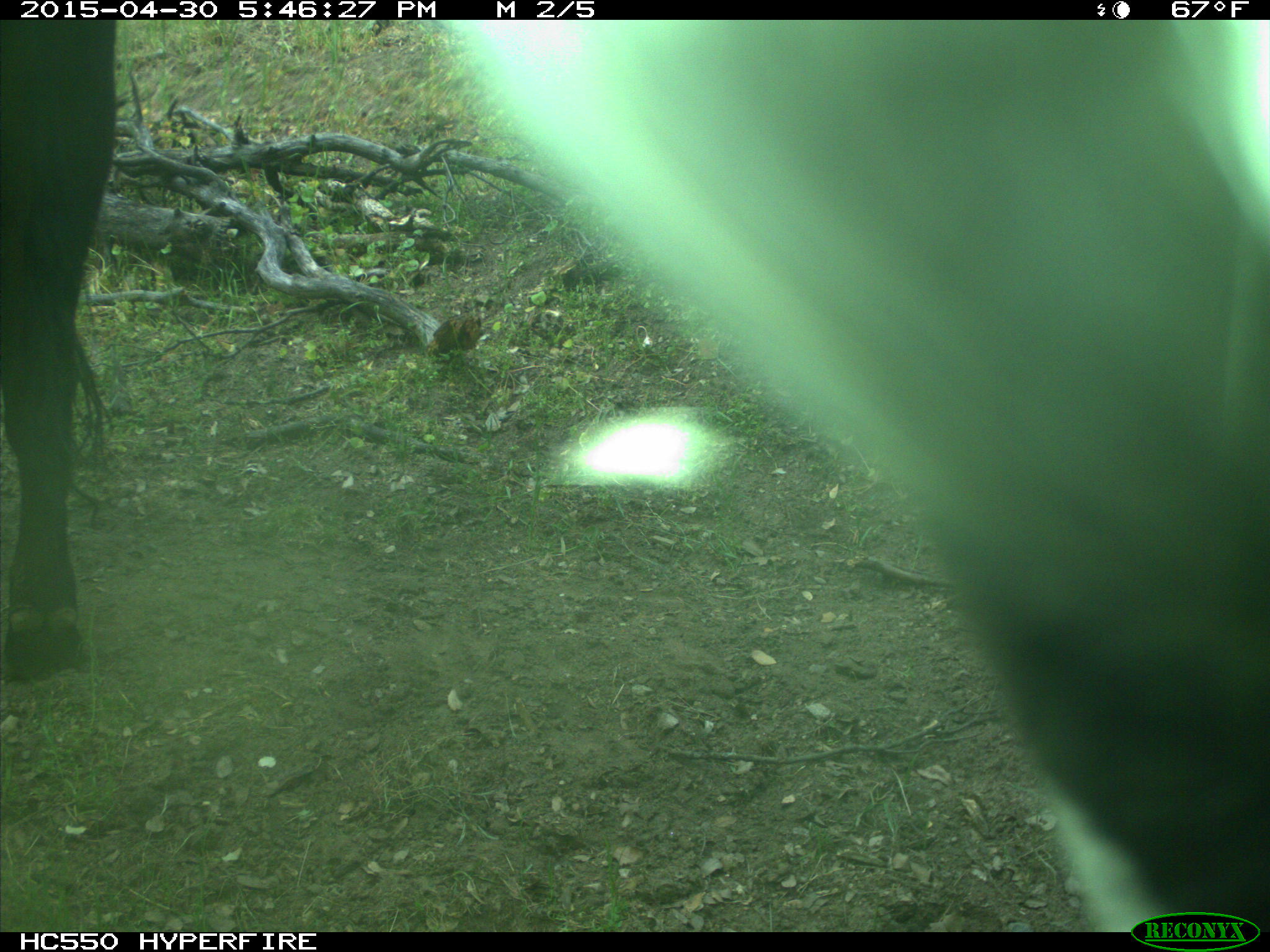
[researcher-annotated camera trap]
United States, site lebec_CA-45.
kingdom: Animalia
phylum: Chordata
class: Mammalia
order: Artiodactyla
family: Bovidae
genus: Bos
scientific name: Bos taurus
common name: domestic cow